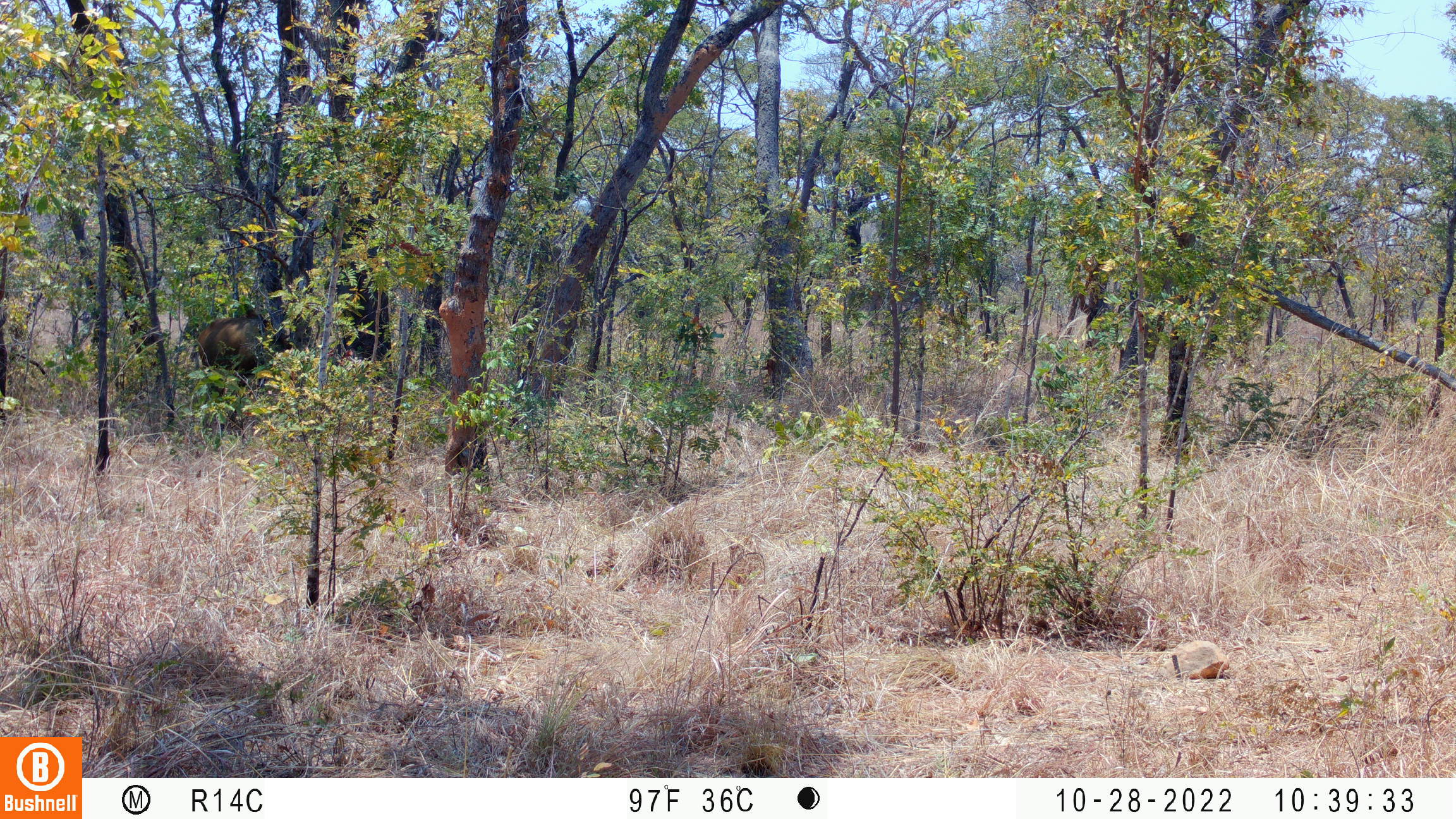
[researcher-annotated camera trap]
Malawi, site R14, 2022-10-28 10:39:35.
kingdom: Animalia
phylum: Chordata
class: Mammalia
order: Artiodactyla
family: Bovidae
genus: Hippotragus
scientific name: Hippotragus niger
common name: sable antelope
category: sable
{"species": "sable (sable antelope) (Hippotragus niger)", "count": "1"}